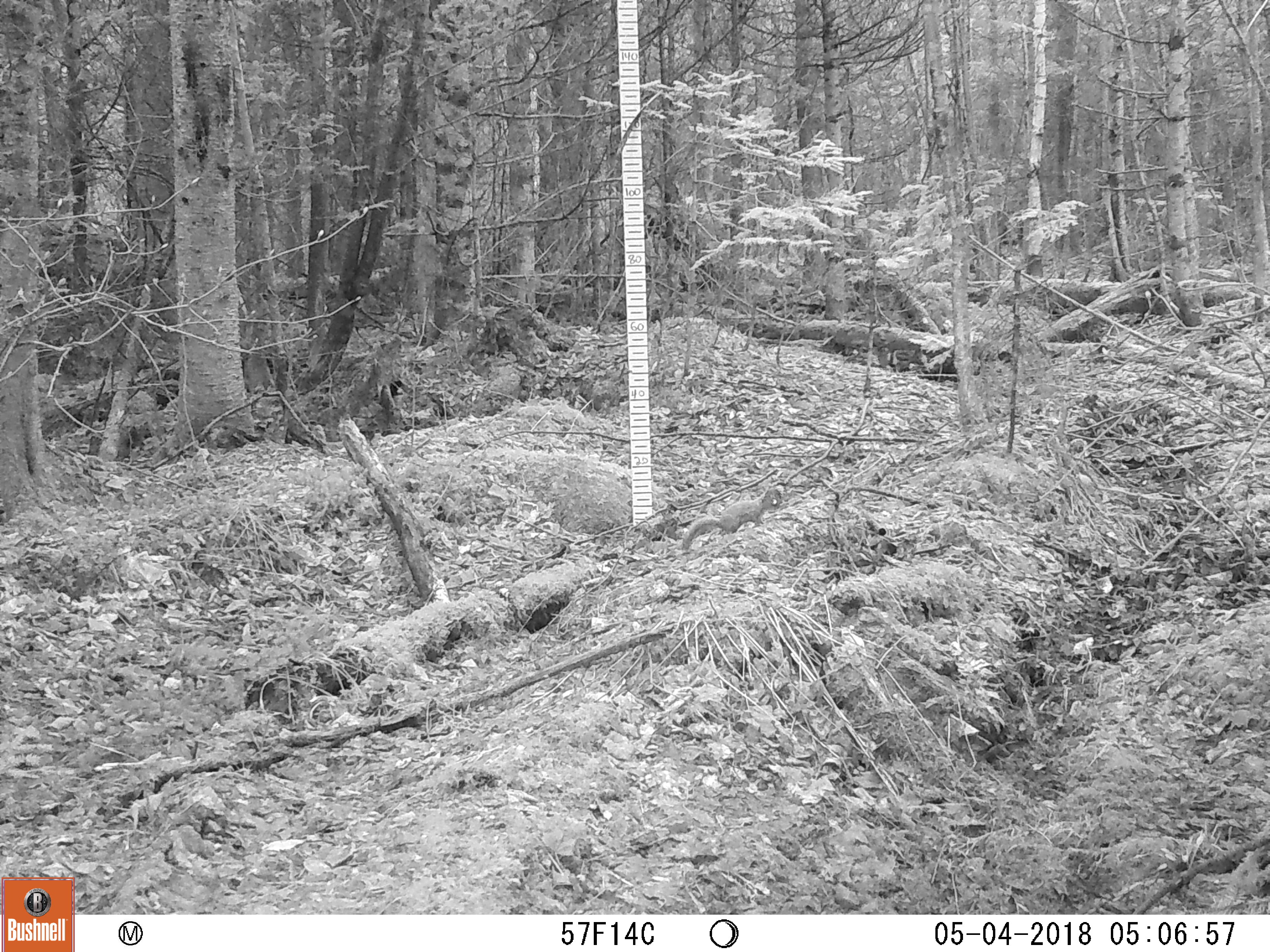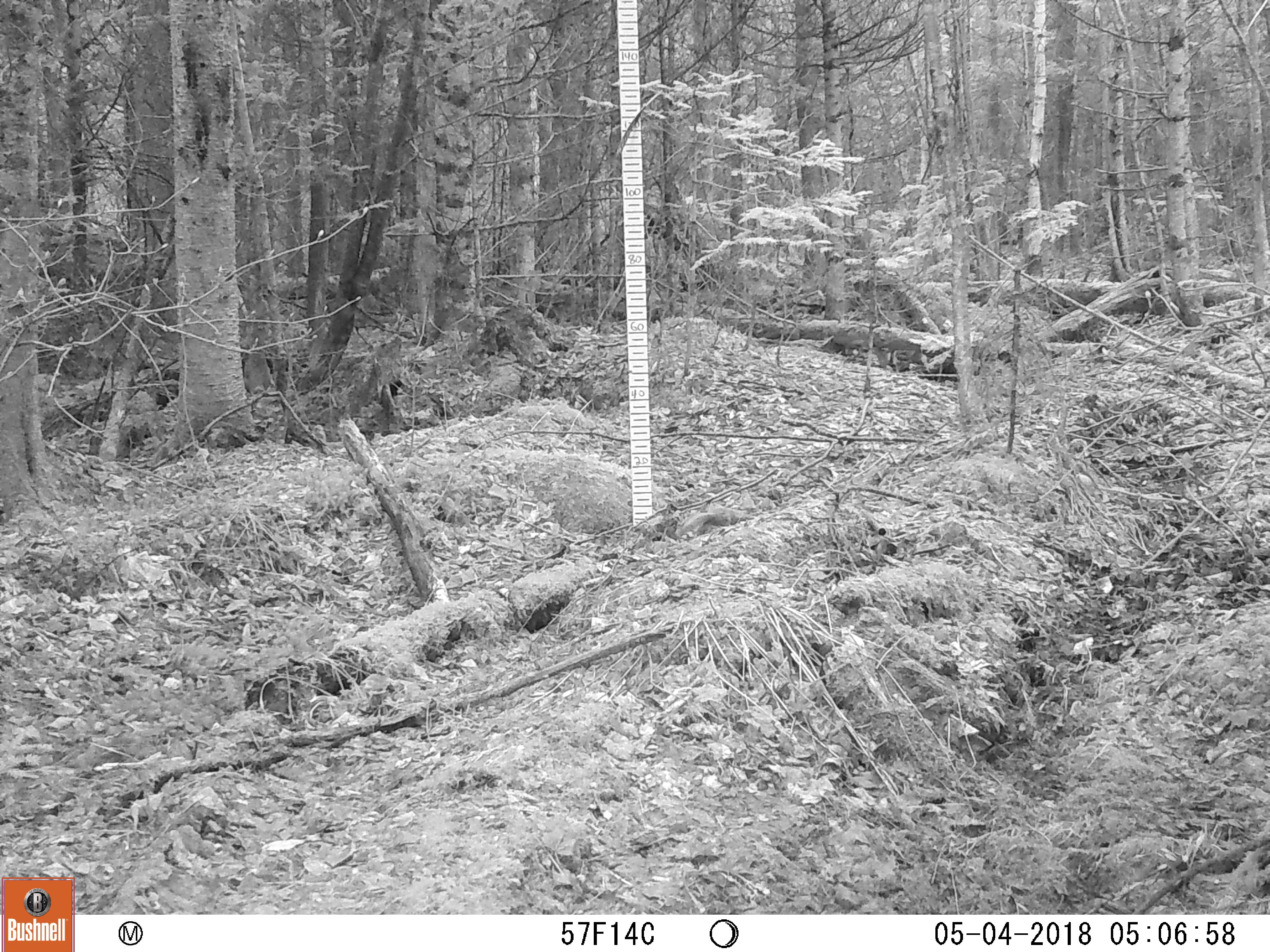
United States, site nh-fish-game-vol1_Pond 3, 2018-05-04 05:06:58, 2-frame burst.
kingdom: Animalia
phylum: Chordata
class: Mammalia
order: Rodentia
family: Sciuridae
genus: Tamiasciurus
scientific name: Tamiasciurus hudsonicus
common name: red squirrel